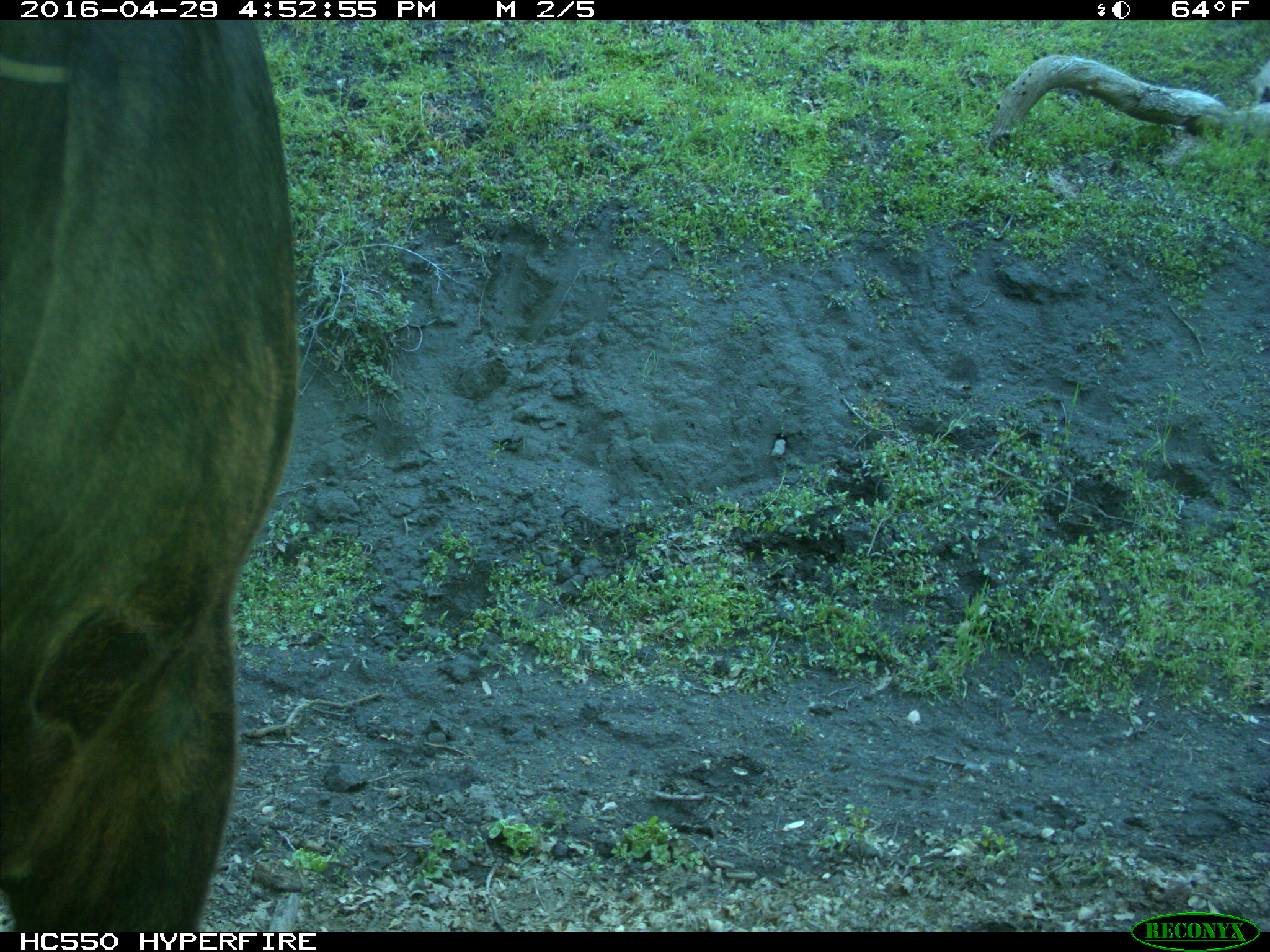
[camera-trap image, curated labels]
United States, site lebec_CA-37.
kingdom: Animalia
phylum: Chordata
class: Mammalia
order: Artiodactyla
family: Bovidae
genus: Bos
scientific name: Bos taurus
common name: domestic cow